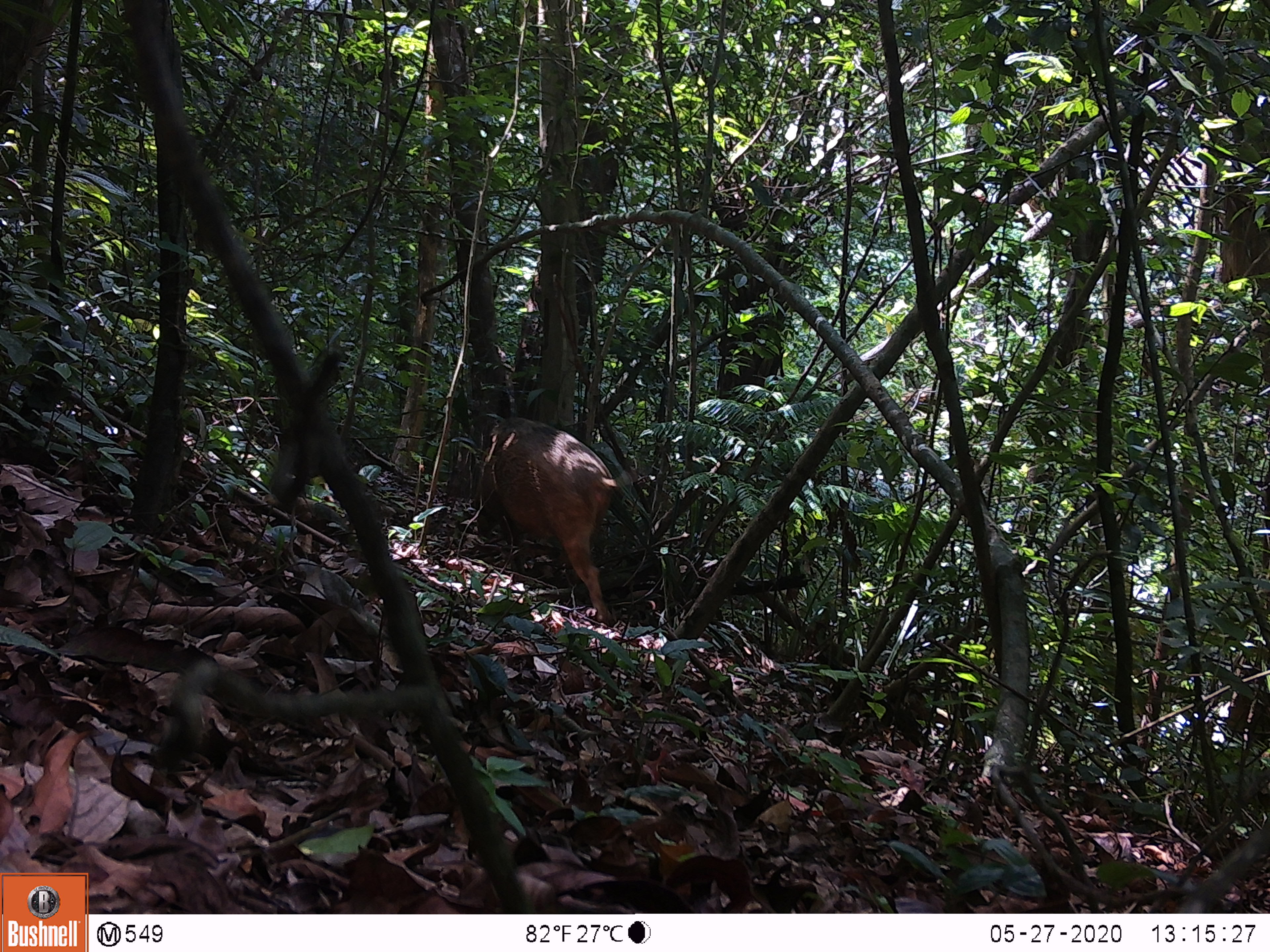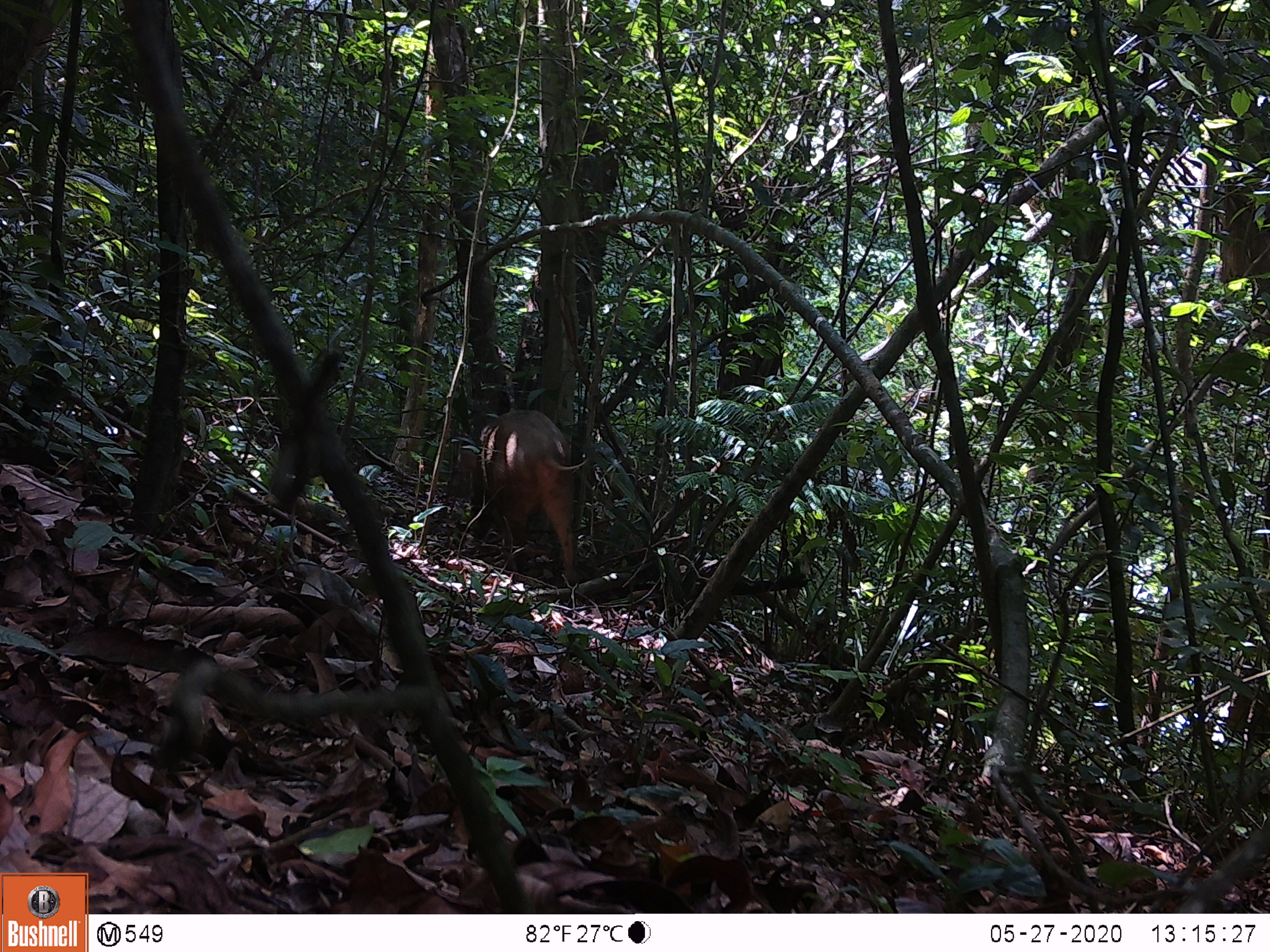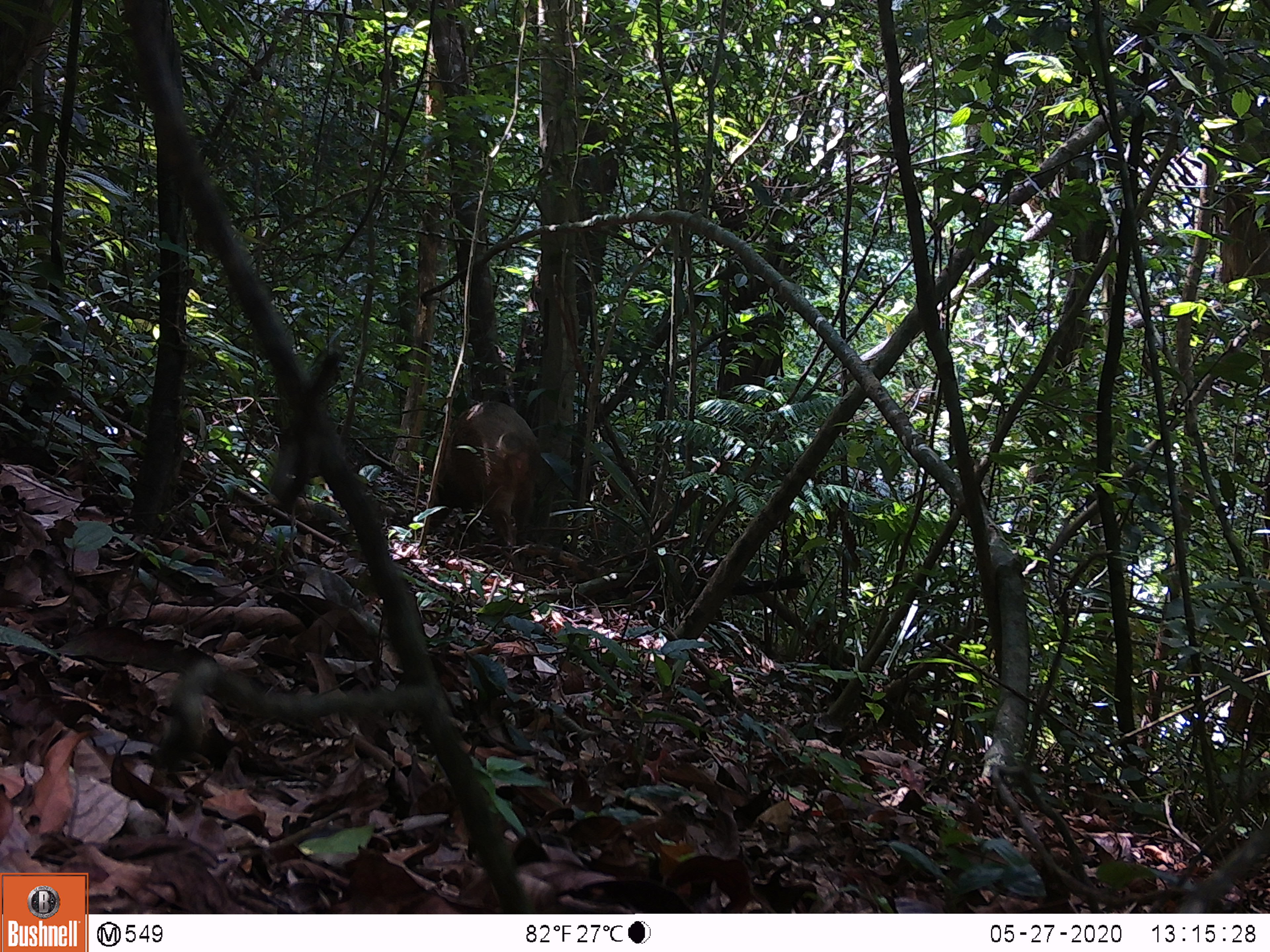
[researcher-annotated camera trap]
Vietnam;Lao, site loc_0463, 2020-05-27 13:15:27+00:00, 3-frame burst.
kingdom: Animalia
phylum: Chordata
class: Mammalia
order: Artiodactyla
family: Suidae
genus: Sus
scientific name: Sus scrofa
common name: eurasian wild pig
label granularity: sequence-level